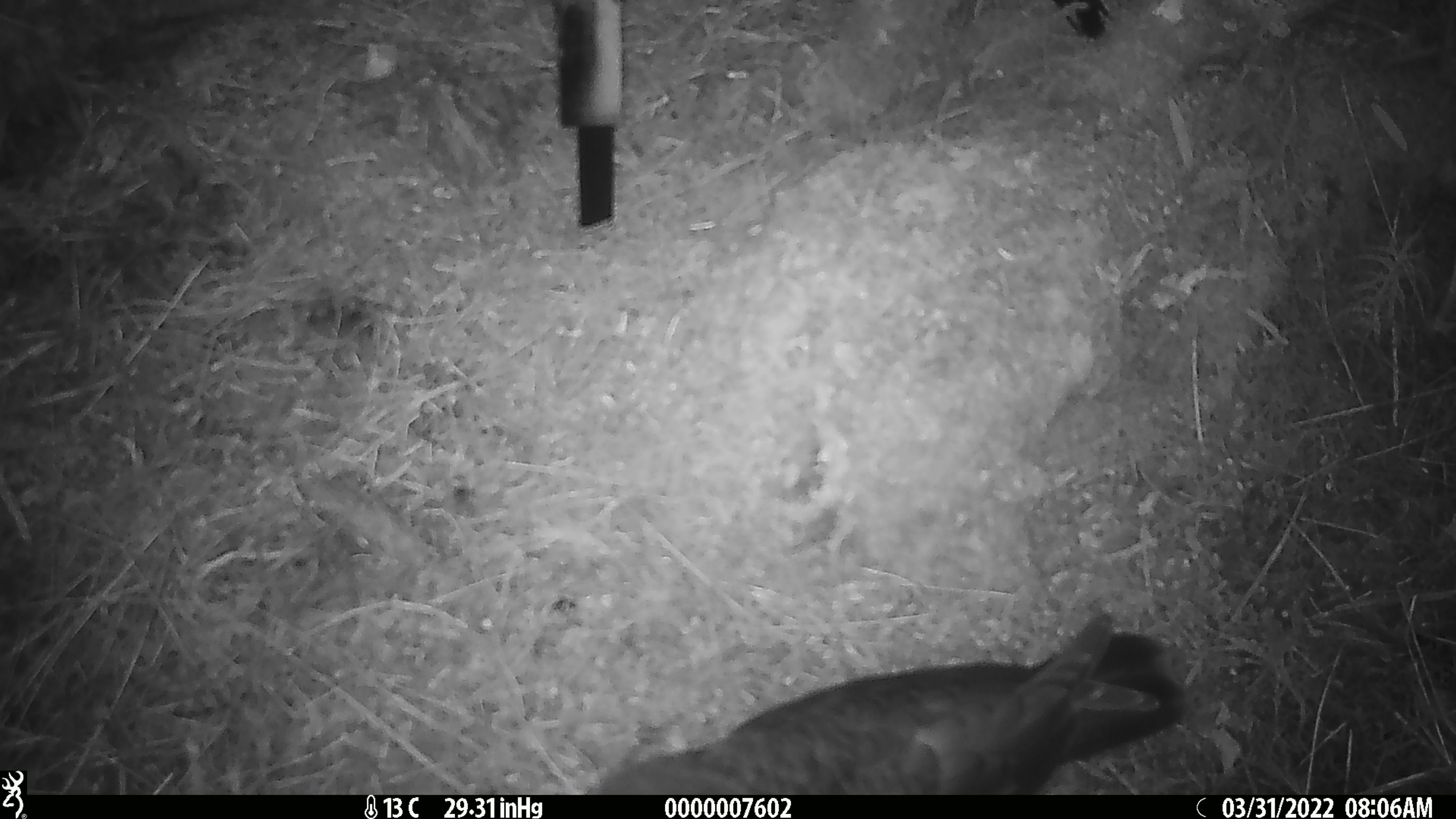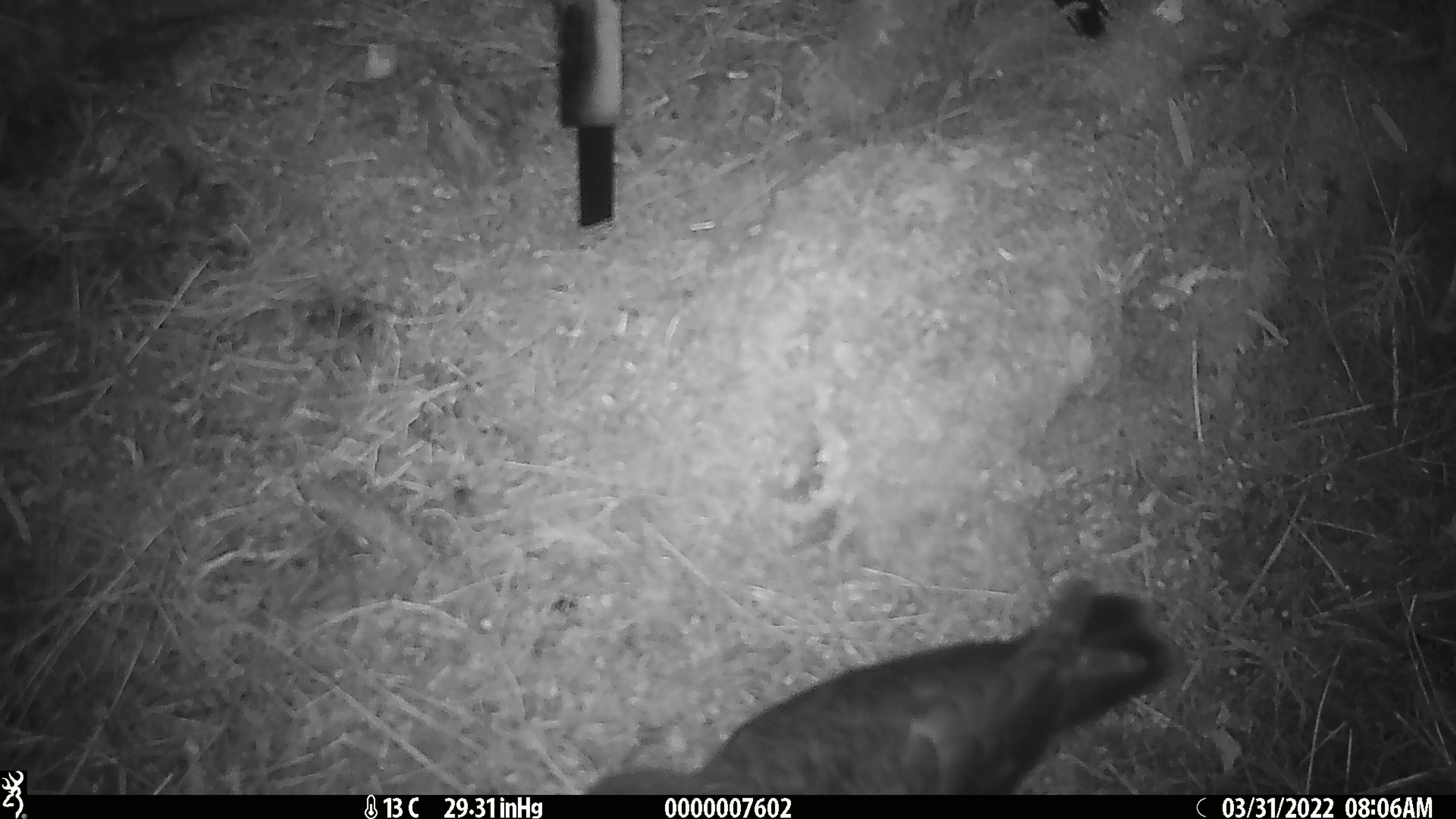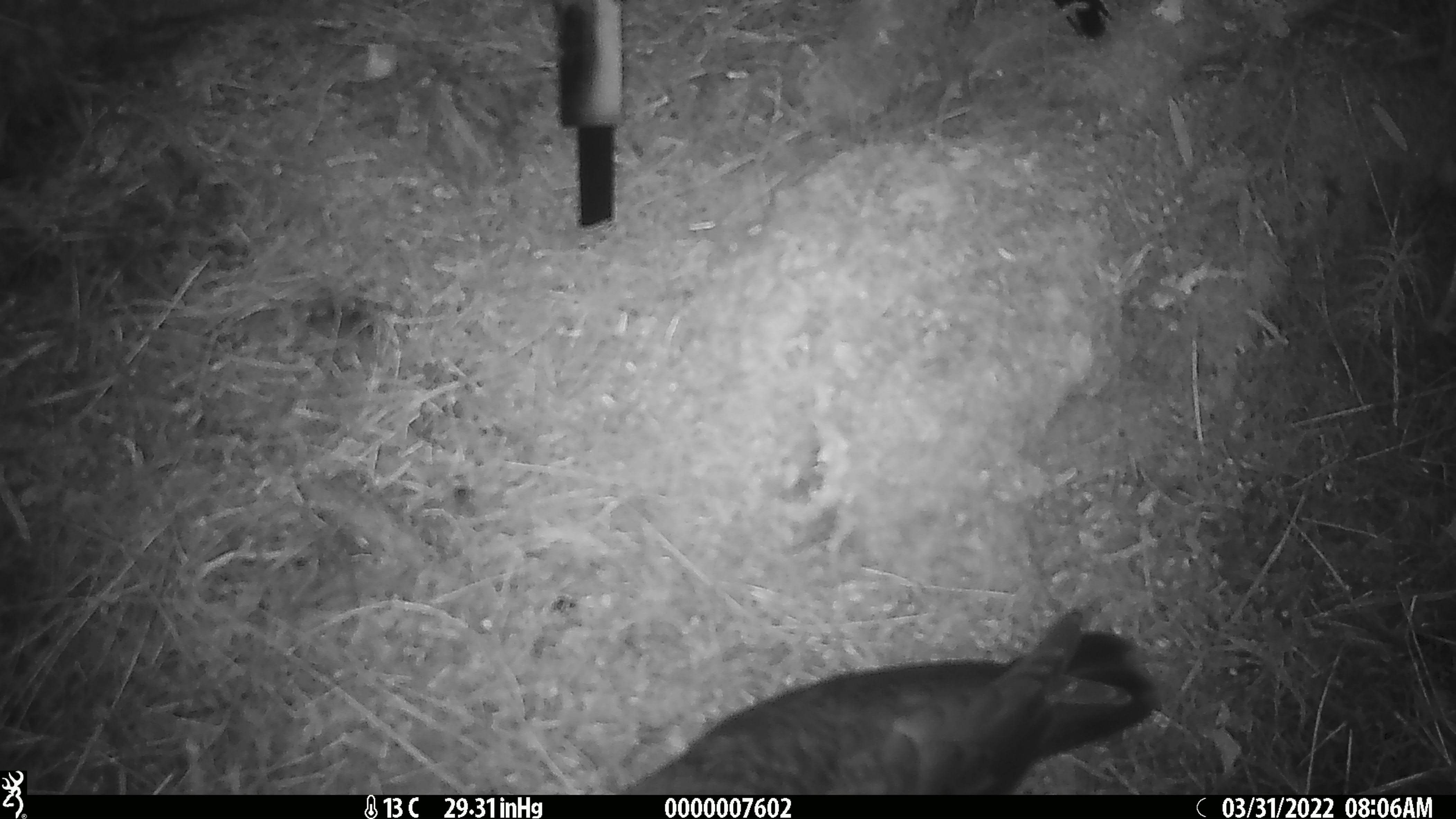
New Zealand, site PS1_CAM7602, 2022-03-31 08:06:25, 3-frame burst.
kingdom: Animalia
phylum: Chordata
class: Aves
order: Psittaciformes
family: Strigopidae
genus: Nestor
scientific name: Nestor notabilis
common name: kea